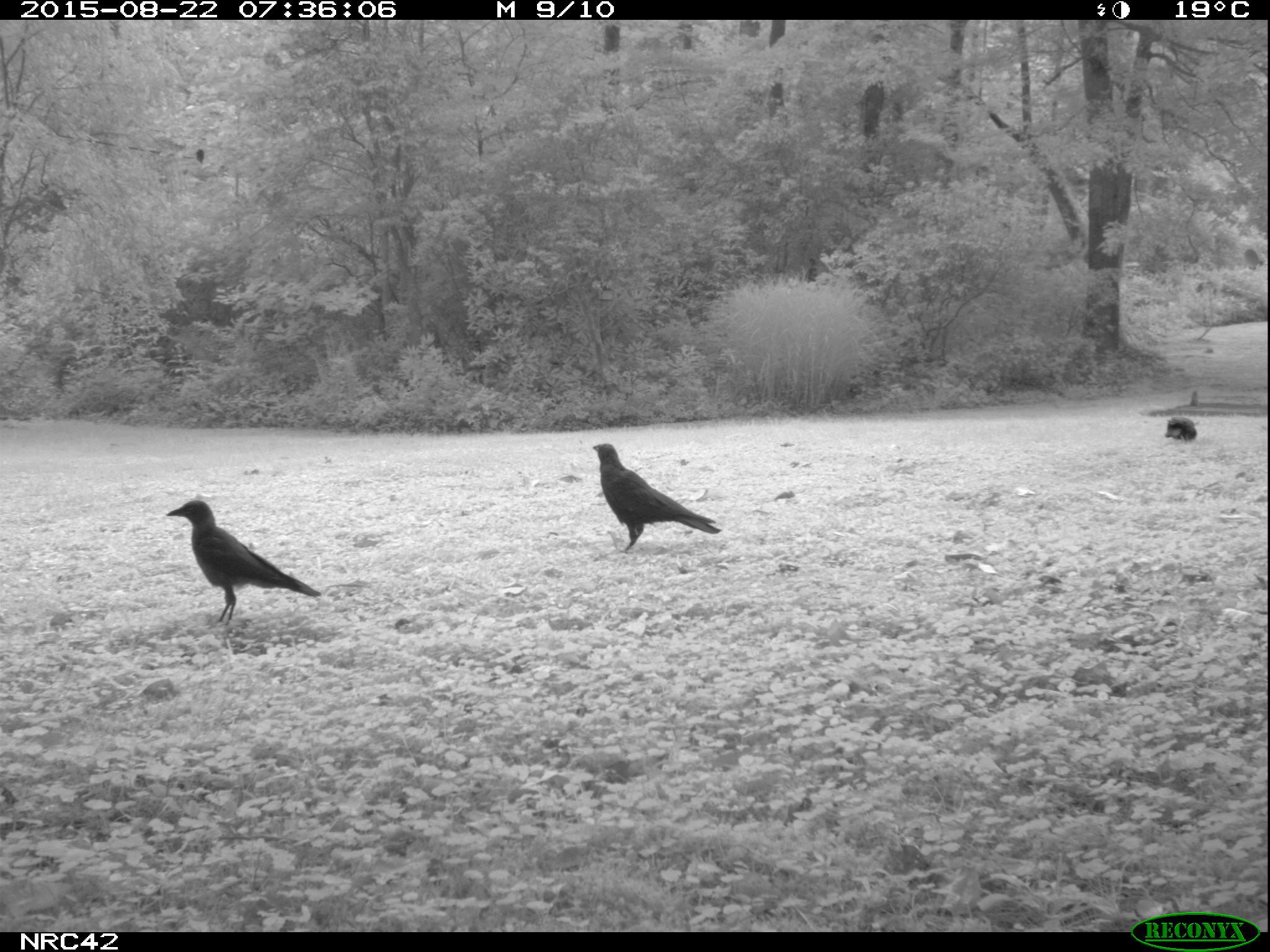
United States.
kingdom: Animalia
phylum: Chordata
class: Aves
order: Passeriformes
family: Corvidae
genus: Corvus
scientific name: Corvus brachyrhynchos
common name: american crow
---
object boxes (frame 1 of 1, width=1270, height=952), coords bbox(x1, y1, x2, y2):
American Crow: bbox(159, 491, 315, 624); bbox(585, 436, 718, 547)